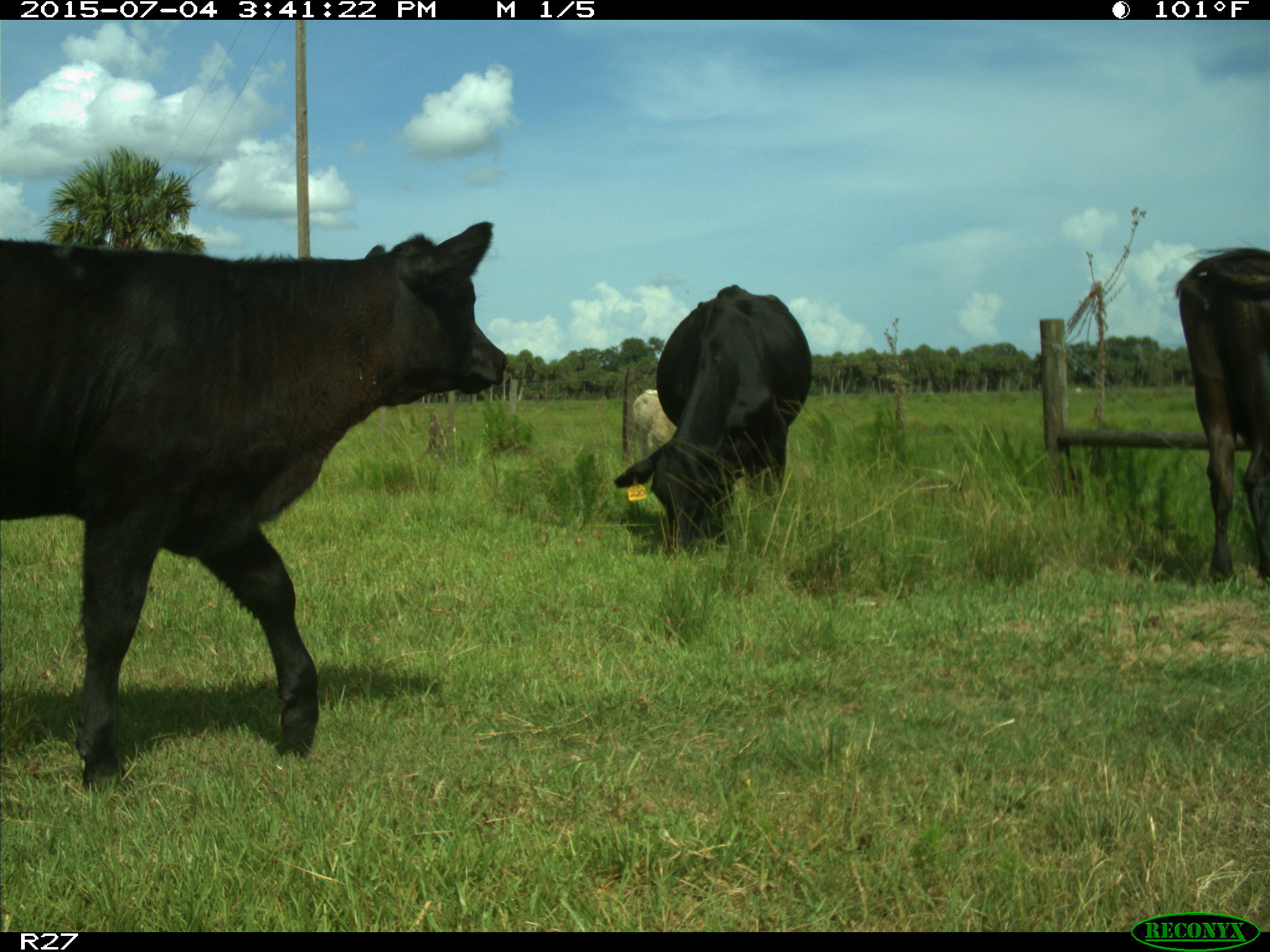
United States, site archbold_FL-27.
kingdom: Animalia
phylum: Chordata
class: Mammalia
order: Artiodactyla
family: Bovidae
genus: Bos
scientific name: Bos taurus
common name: domestic cow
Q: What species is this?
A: Bos taurus (domestic cow).